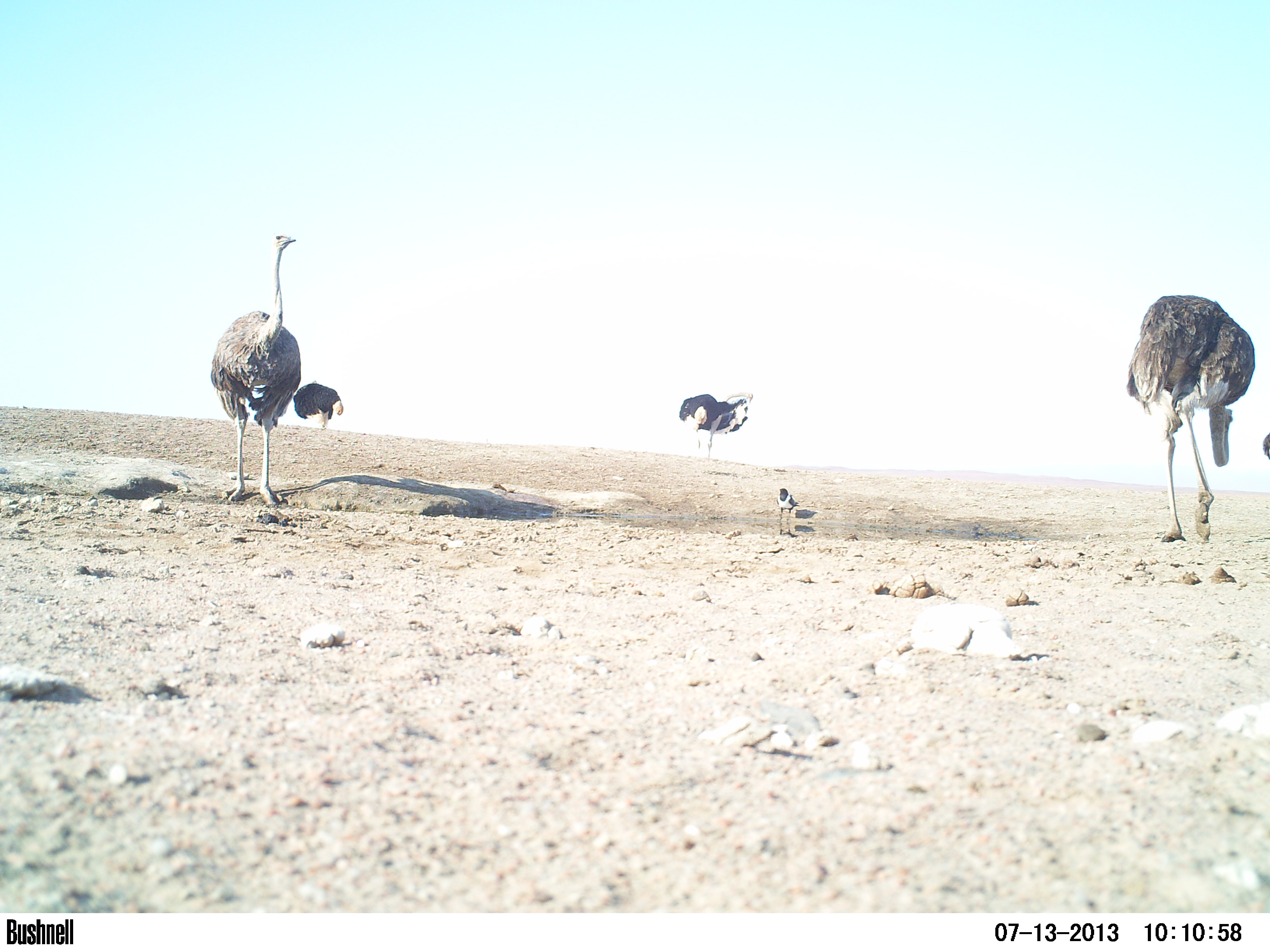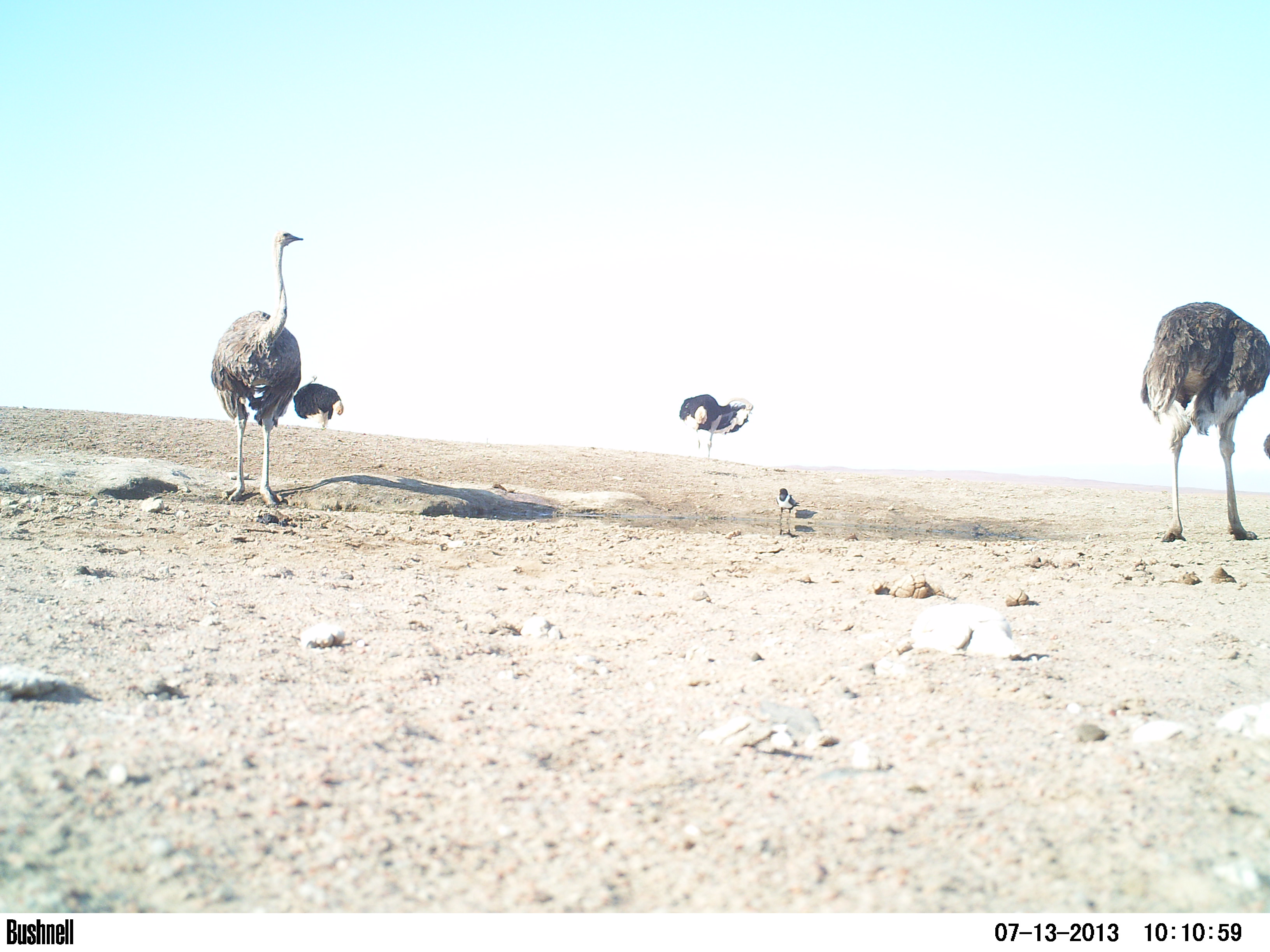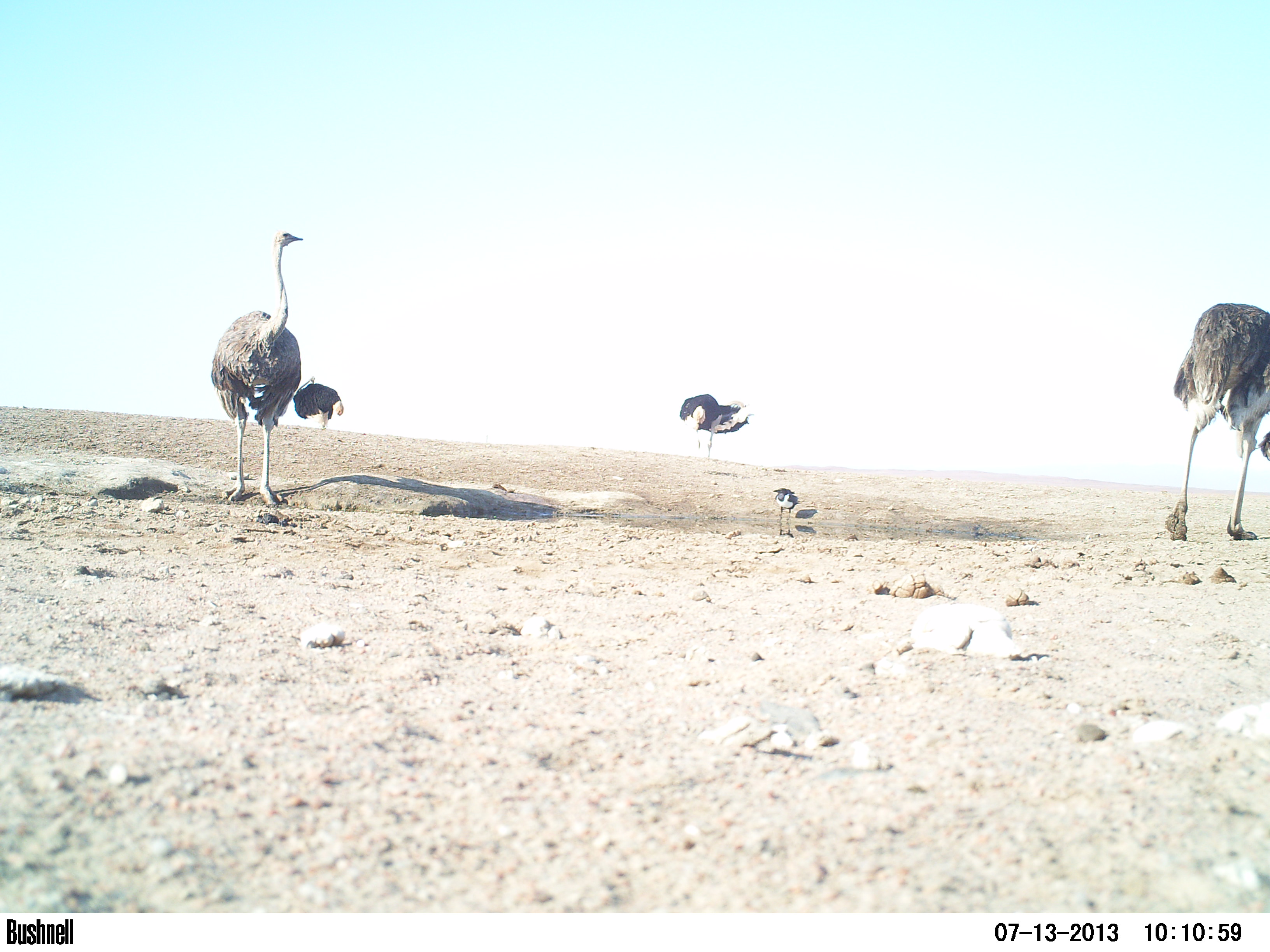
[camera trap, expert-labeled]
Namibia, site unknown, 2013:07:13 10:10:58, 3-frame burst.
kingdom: Animalia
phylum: Chordata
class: Aves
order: Struthioniformes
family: Struthionidae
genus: Struthio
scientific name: Struthio camelus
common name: common ostrich